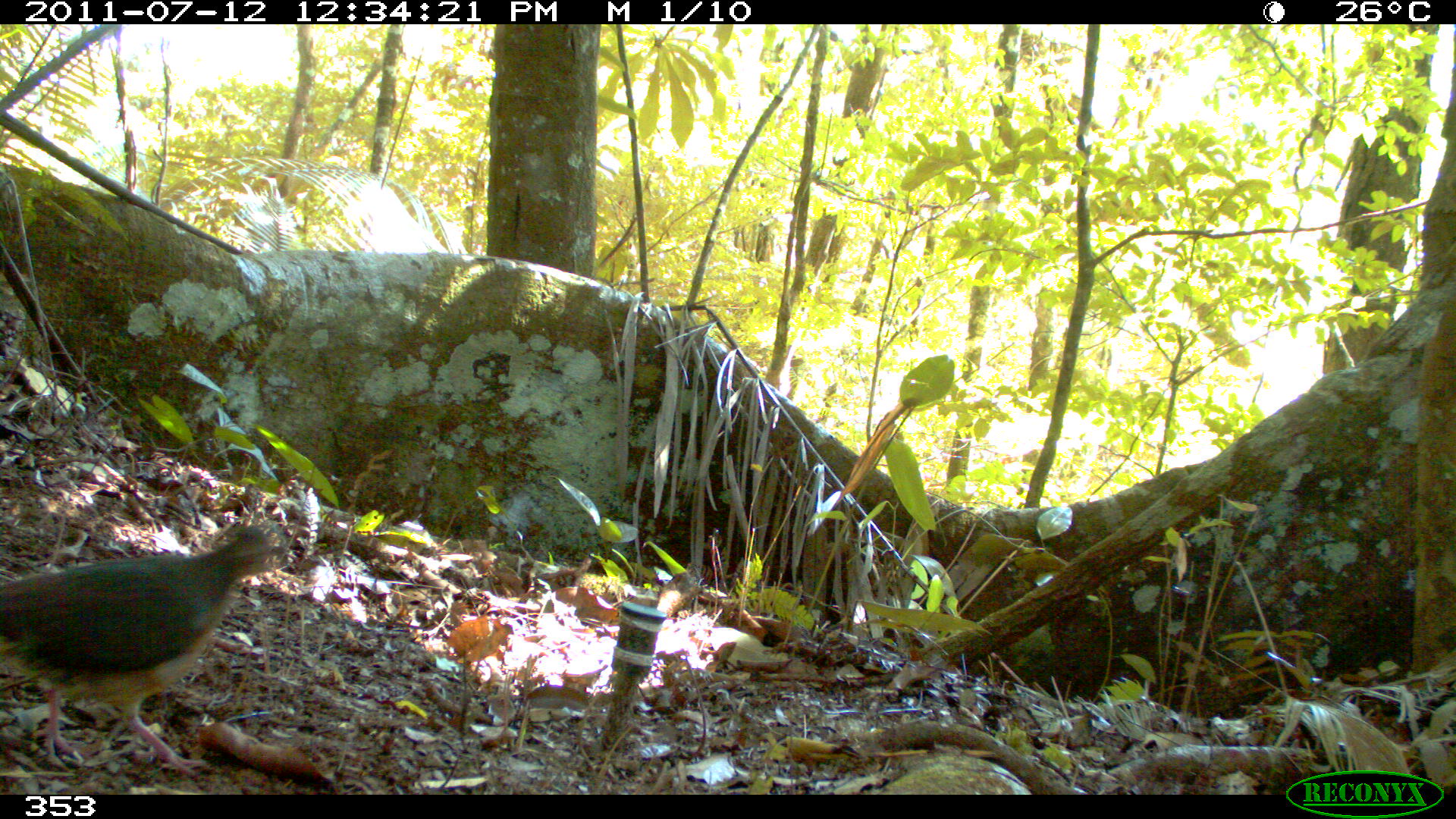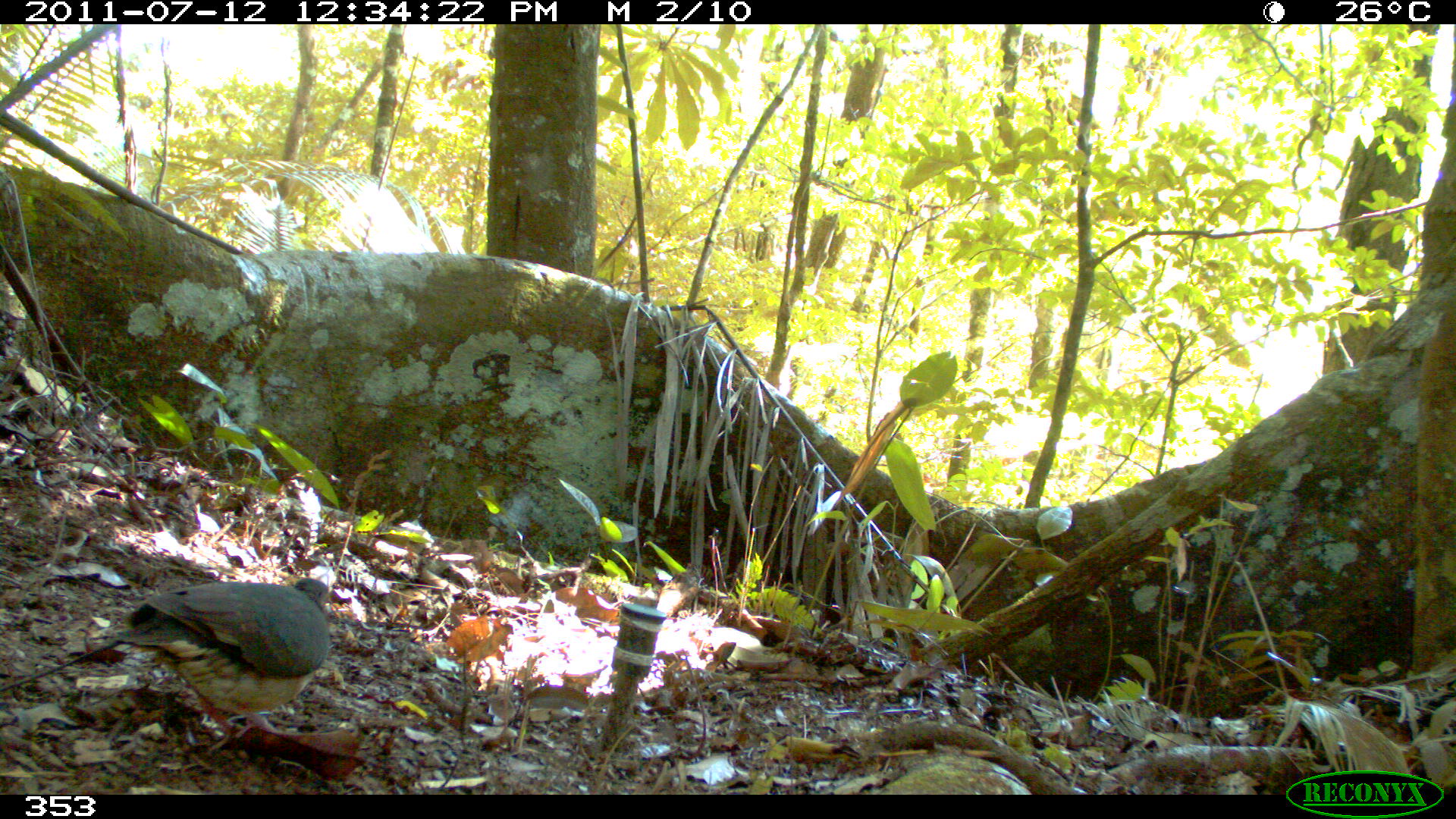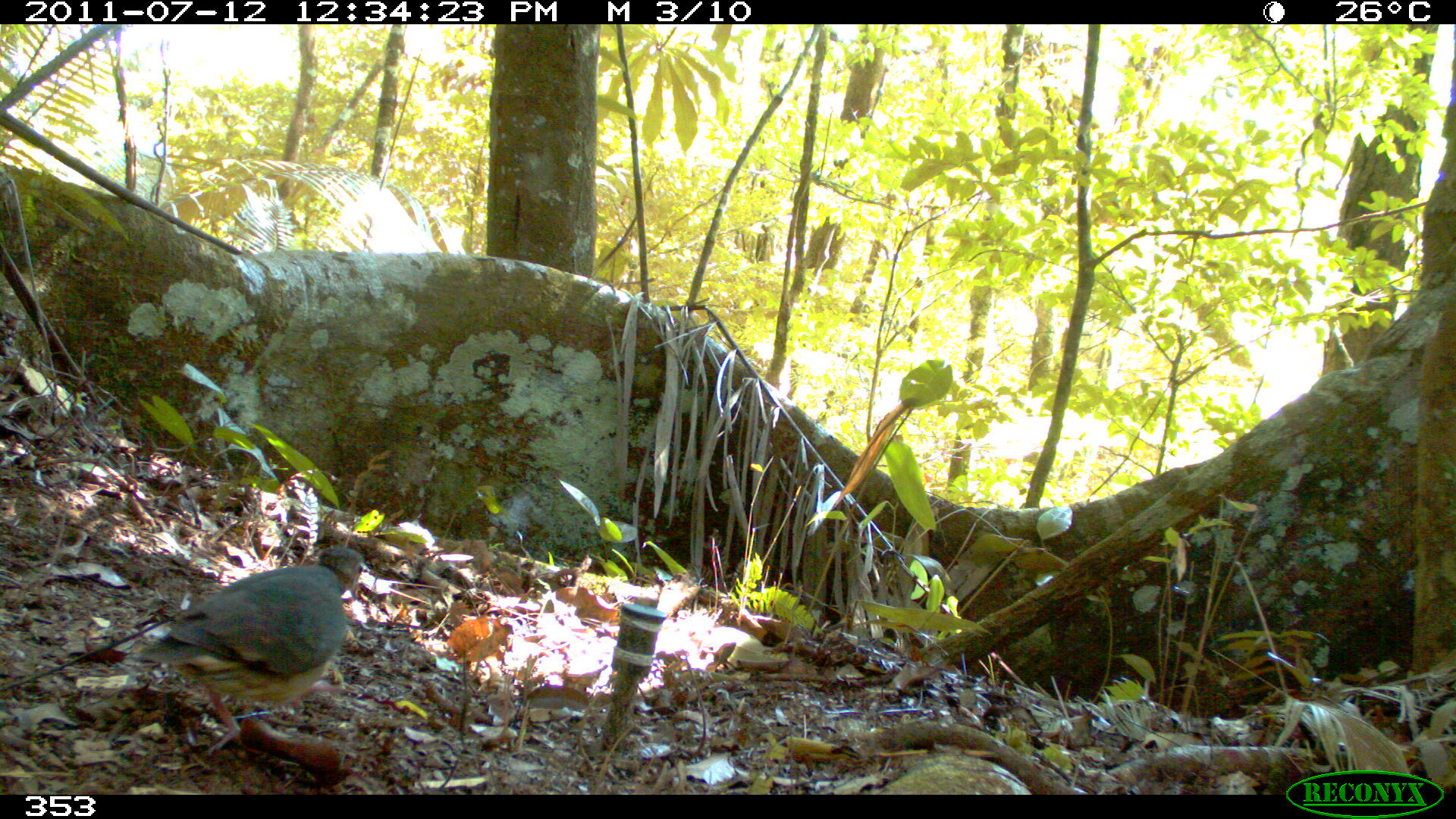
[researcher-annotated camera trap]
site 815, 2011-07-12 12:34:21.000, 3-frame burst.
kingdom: Animalia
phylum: Chordata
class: Aves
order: Columbiformes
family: Columbidae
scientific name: Columbidae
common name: dove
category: paloma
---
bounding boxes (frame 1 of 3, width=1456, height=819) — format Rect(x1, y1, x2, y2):
paloma: Rect(1, 523, 278, 781)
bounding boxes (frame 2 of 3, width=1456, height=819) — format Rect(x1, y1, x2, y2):
paloma: Rect(114, 578, 329, 756)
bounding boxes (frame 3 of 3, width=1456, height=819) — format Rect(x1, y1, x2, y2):
paloma: Rect(126, 546, 371, 757)